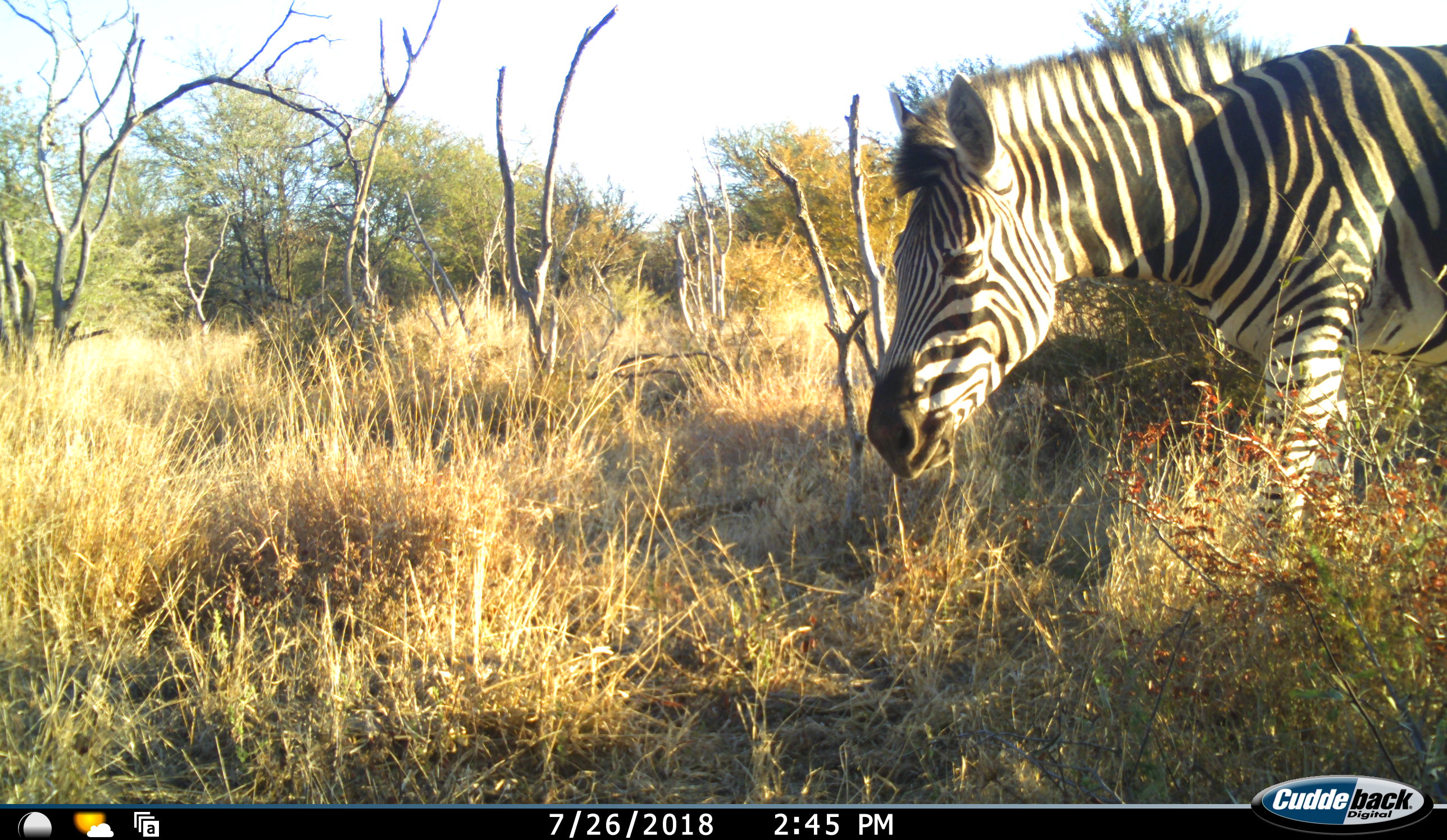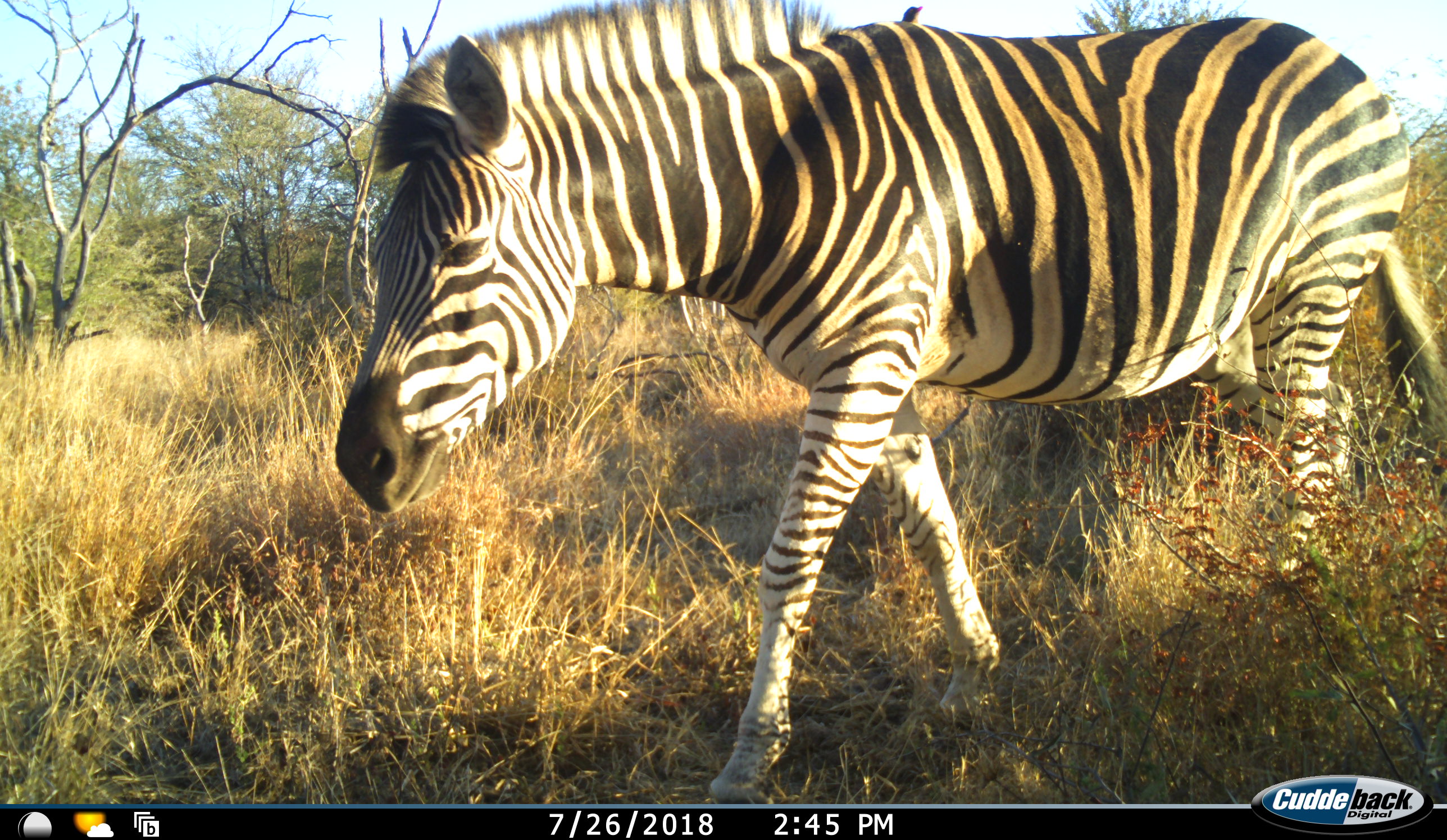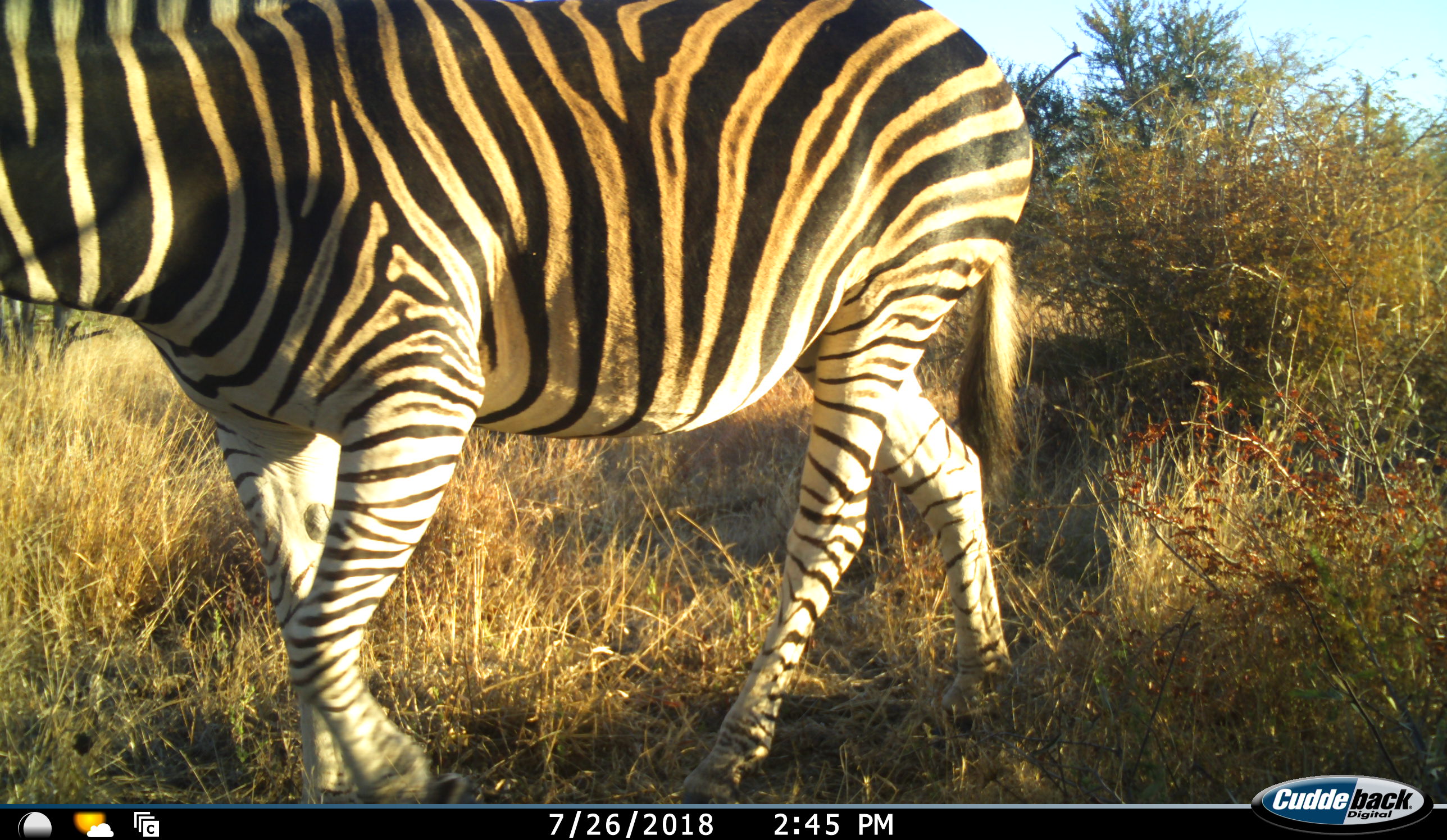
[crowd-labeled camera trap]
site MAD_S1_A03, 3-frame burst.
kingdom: Animalia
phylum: Chordata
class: Mammalia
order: Perissodactyla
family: Equidae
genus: Equus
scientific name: Equus quagga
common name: plains zebra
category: zebraplains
Zebraplains (plains zebra) (Equus quagga), count 1. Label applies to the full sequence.